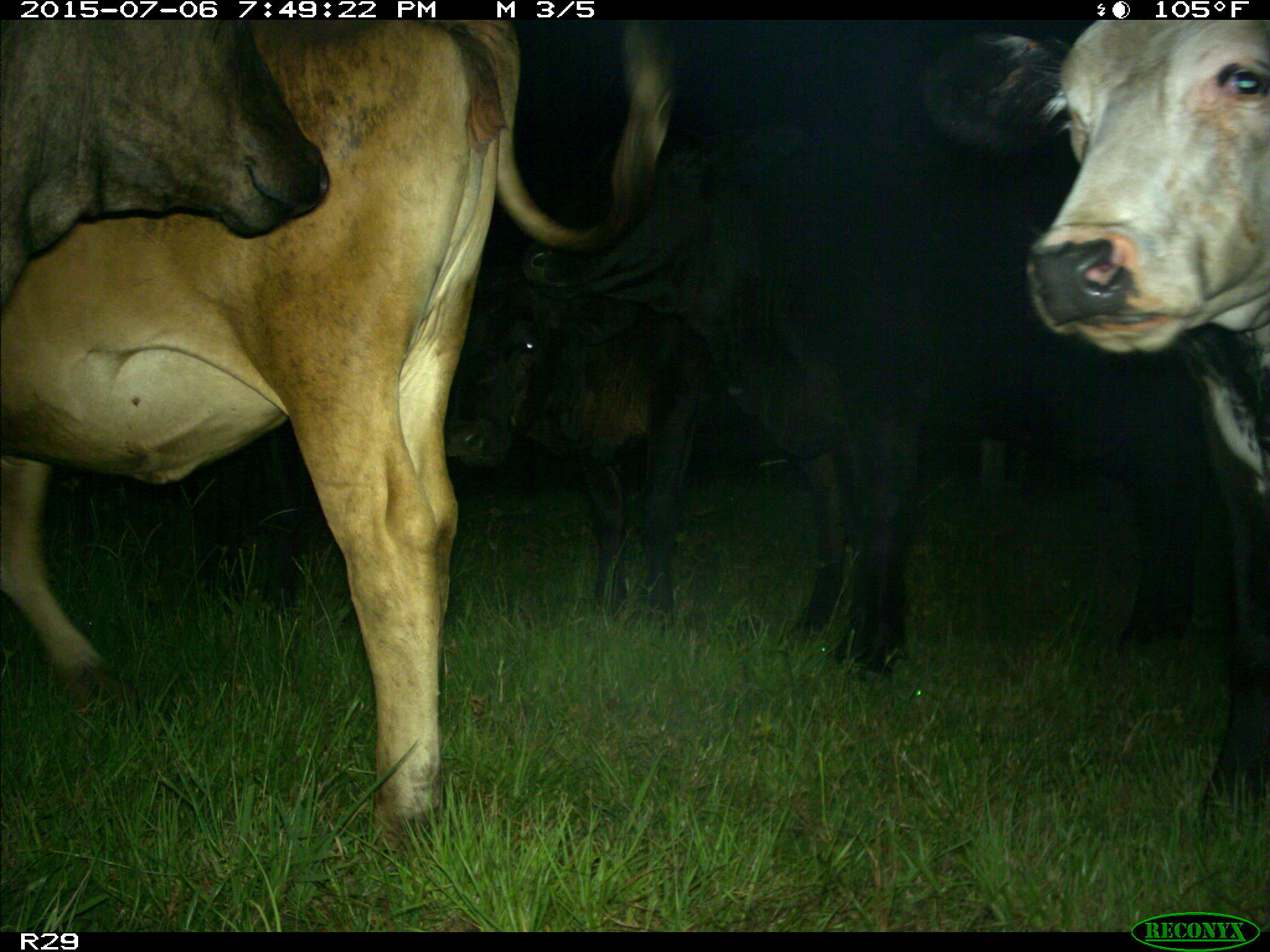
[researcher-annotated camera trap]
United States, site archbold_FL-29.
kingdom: Animalia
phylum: Chordata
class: Mammalia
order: Artiodactyla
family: Bovidae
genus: Bos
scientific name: Bos taurus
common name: domestic cow